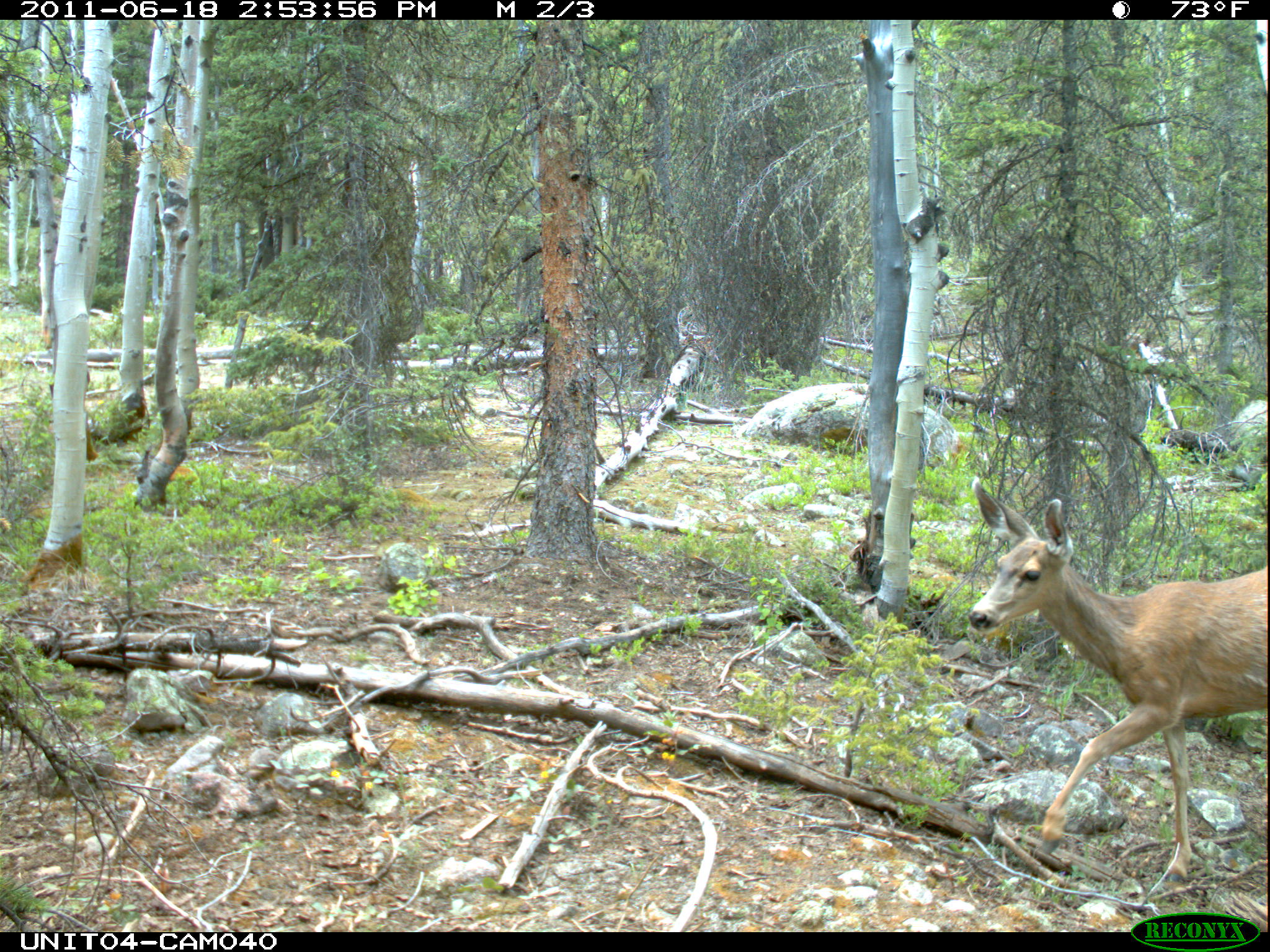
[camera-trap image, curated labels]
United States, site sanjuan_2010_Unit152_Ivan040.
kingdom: Animalia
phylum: Chordata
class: Mammalia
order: Artiodactyla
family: Cervidae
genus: Odocoileus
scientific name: Odocoileus hemionus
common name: mule deer